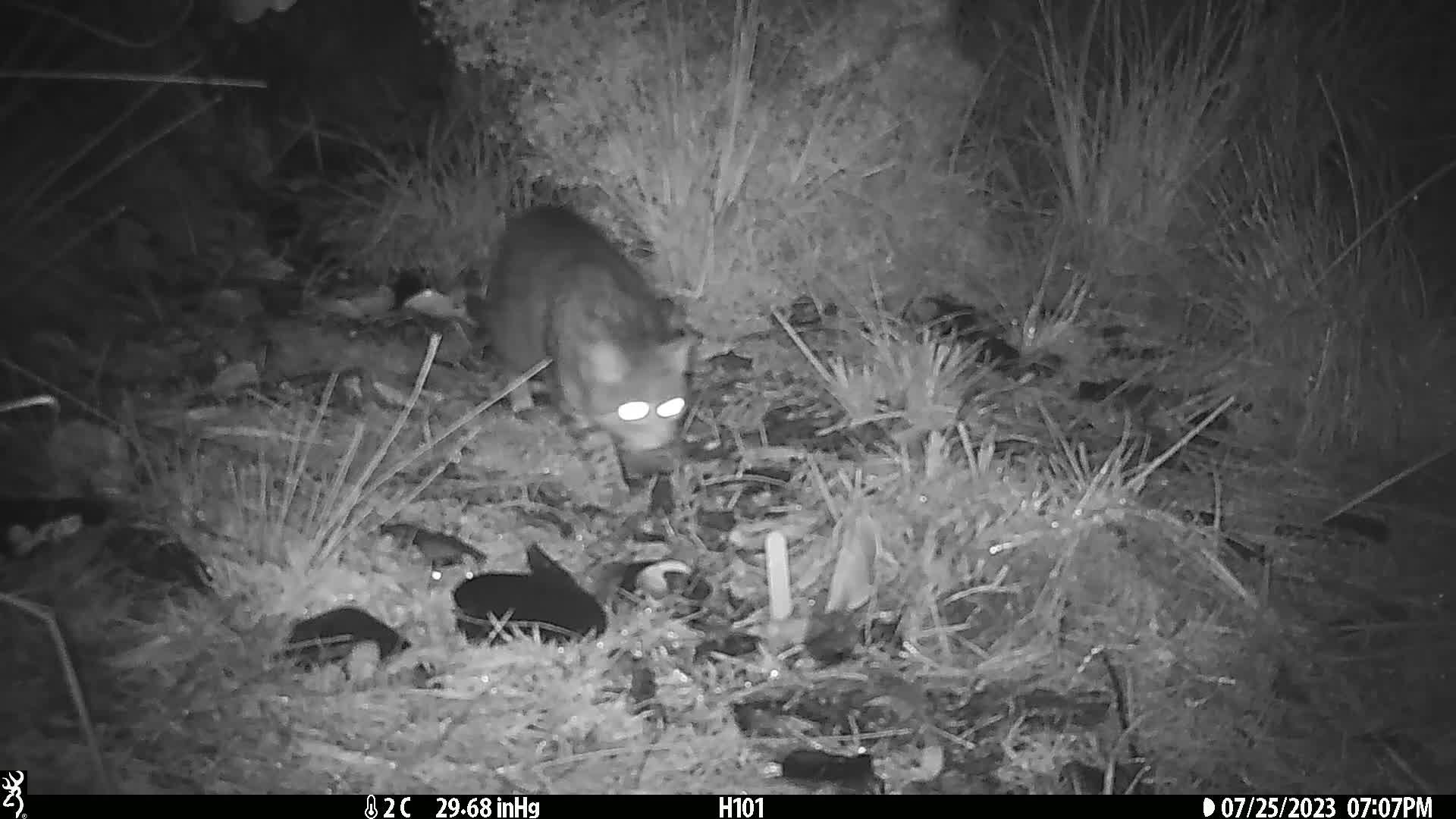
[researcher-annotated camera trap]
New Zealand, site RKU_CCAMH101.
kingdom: Animalia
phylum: Chordata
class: Mammalia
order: Carnivora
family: Felidae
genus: Felis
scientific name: Felis catus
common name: domestic cat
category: cat